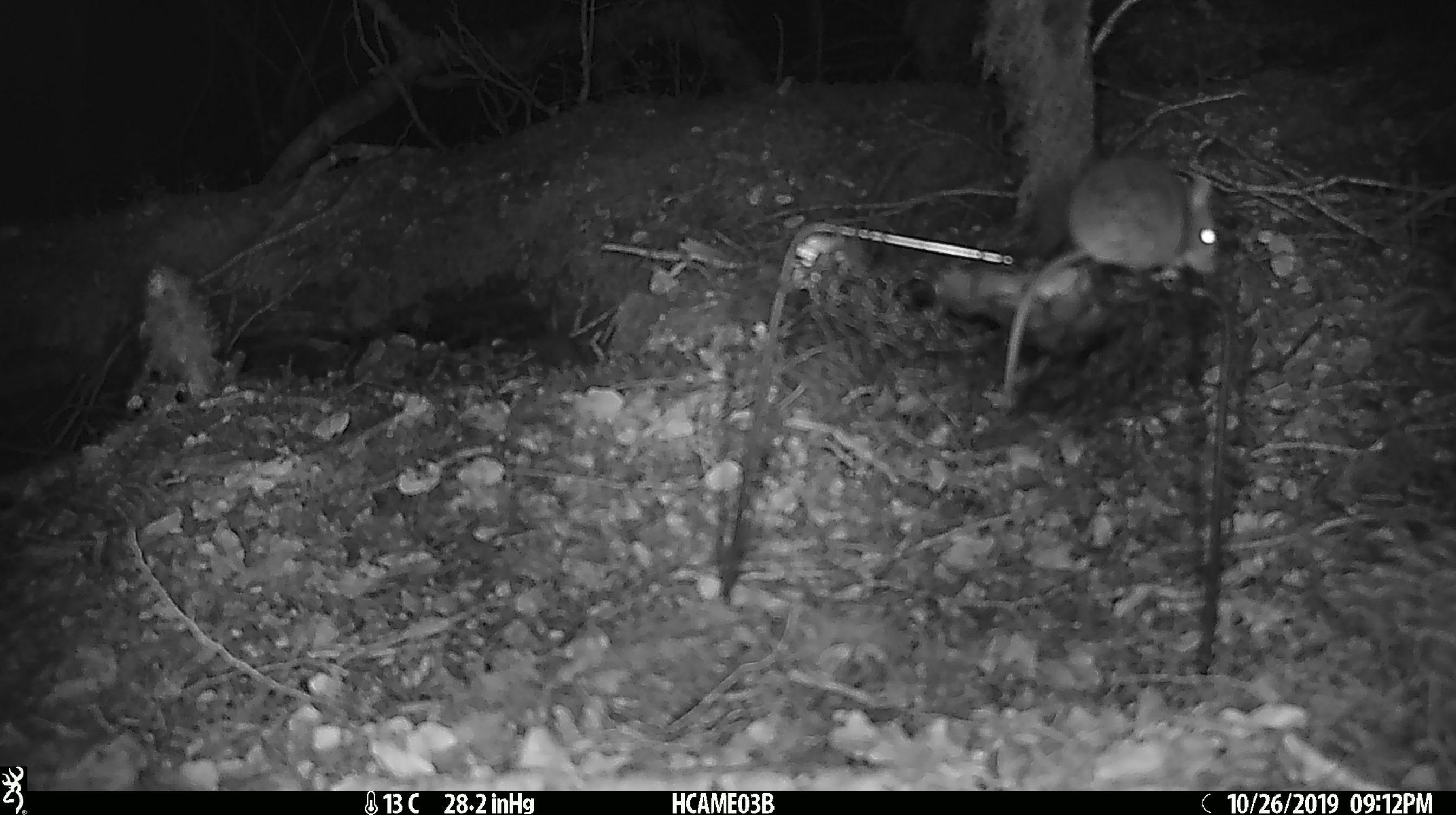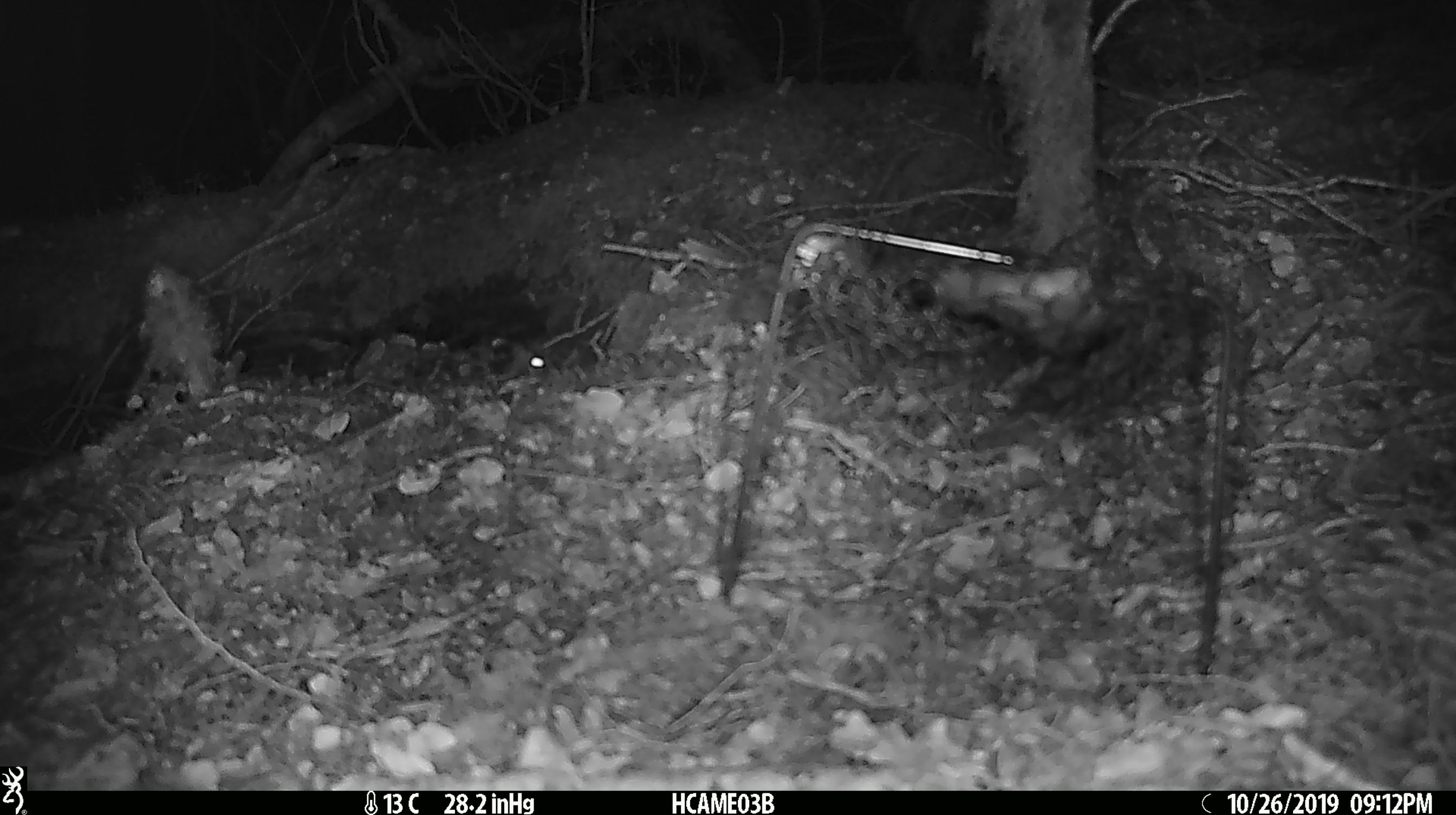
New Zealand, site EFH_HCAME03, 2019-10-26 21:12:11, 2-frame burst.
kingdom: Animalia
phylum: Chordata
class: Mammalia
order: Rodentia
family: Muridae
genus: Mus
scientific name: Mus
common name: mouse